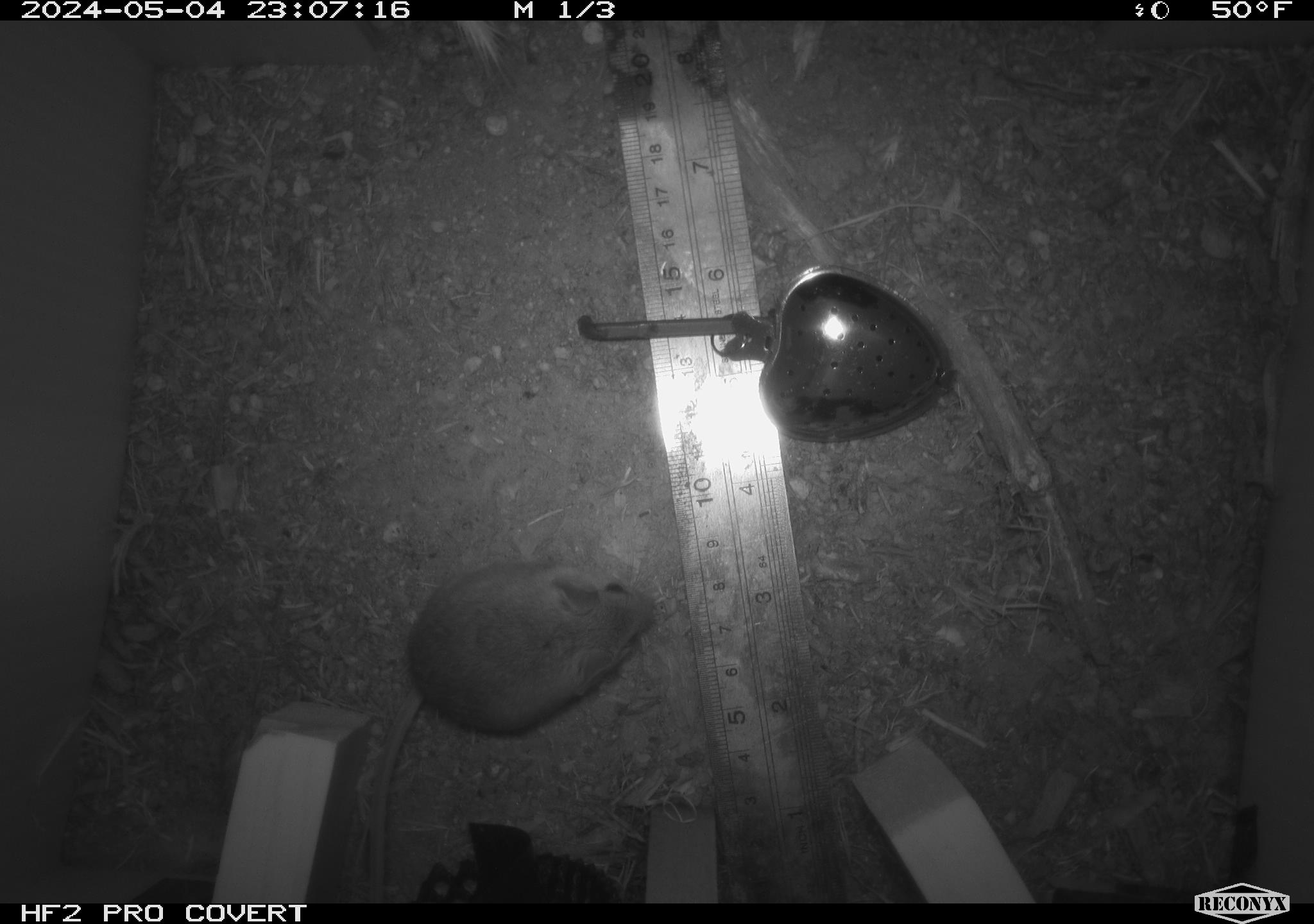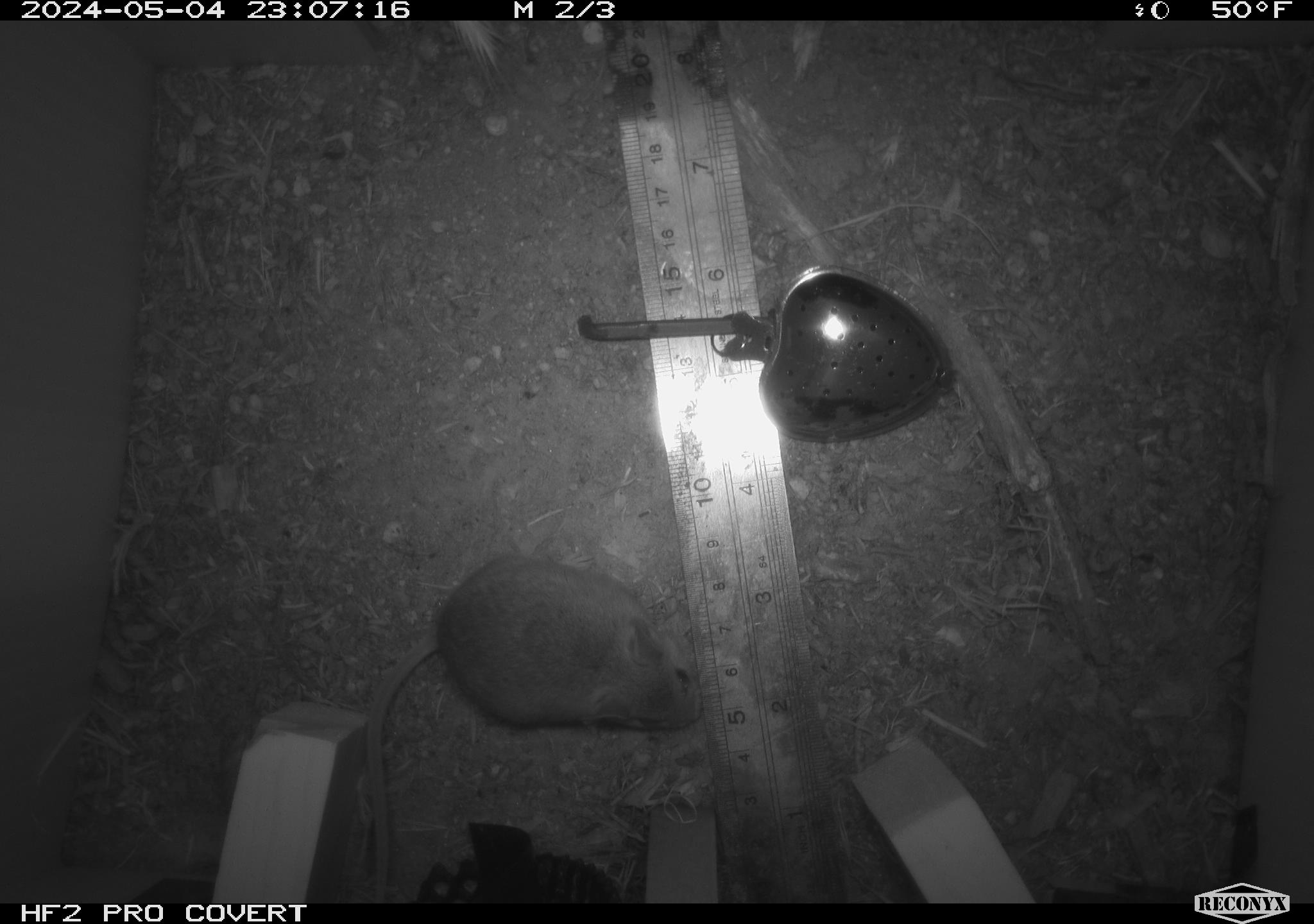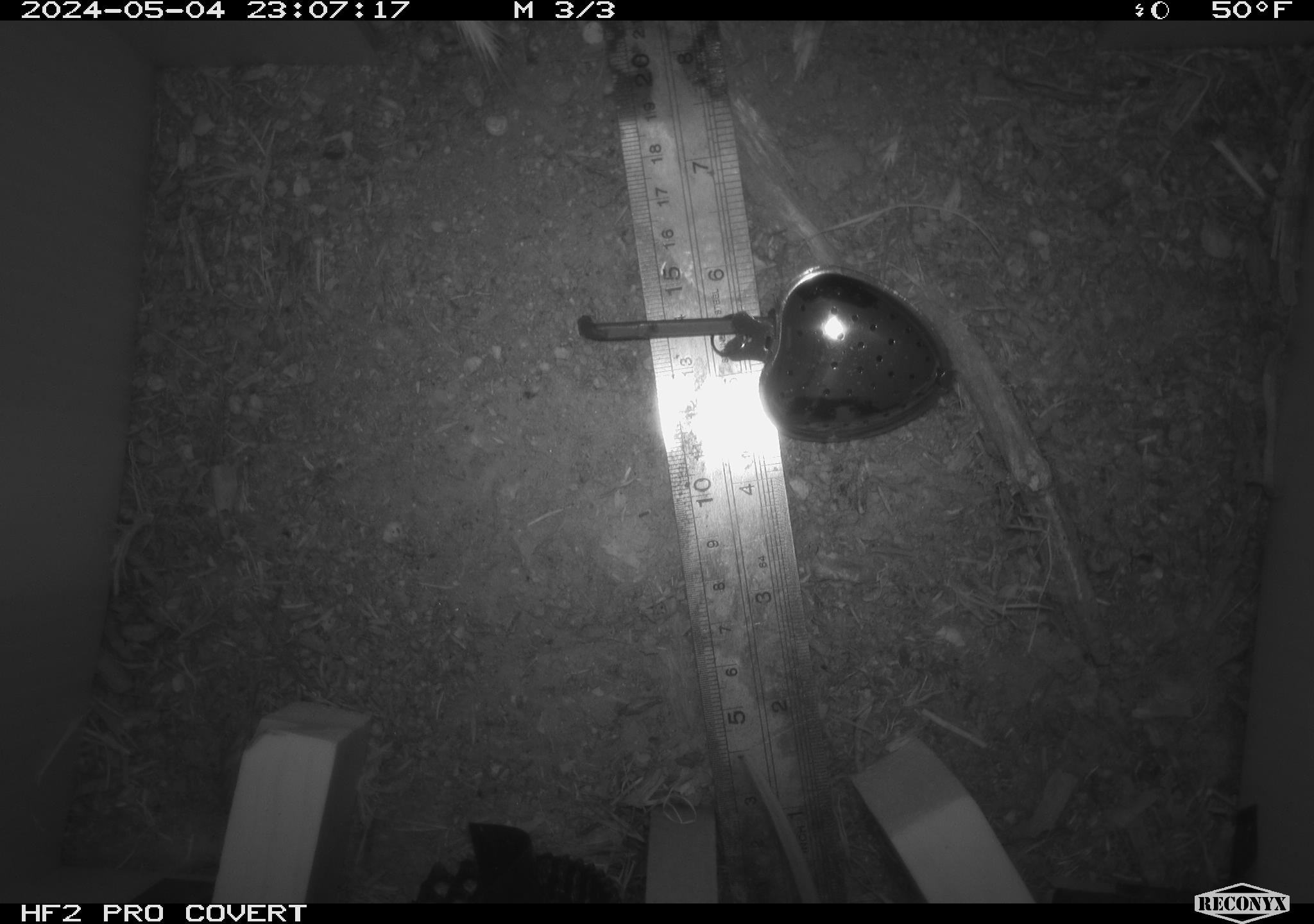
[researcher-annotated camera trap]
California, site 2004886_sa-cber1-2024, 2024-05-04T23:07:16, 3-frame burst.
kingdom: Animalia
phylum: Chordata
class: Mammalia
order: Rodentia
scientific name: Rodentia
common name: mouse species